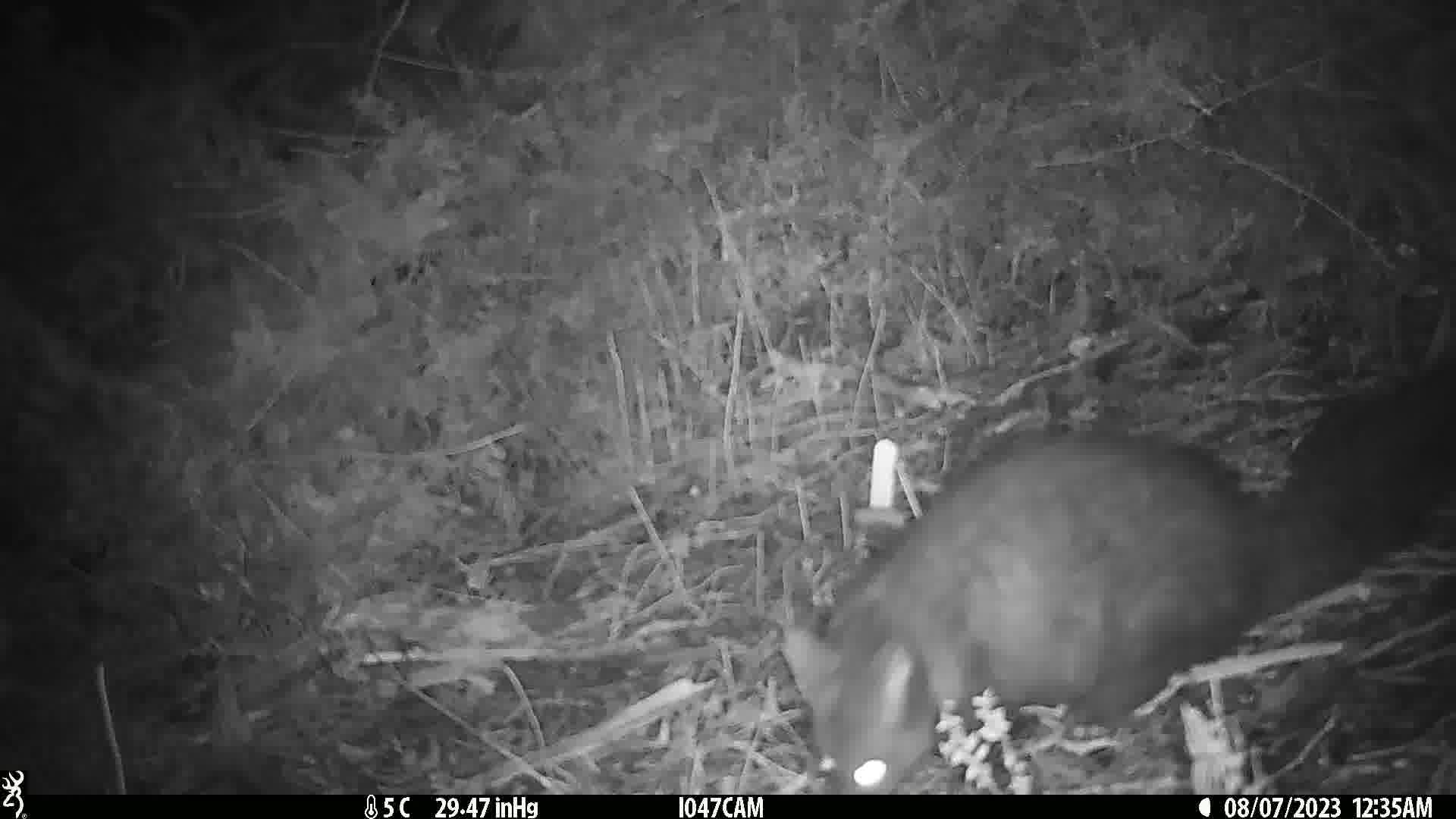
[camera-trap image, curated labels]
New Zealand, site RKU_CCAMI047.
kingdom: Animalia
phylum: Chordata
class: Mammalia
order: Diprotodontia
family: Phalangeridae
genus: Trichosurus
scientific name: Trichosurus vulpecula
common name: common brushtail possum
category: possum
Possum (common brushtail possum) (Trichosurus vulpecula).